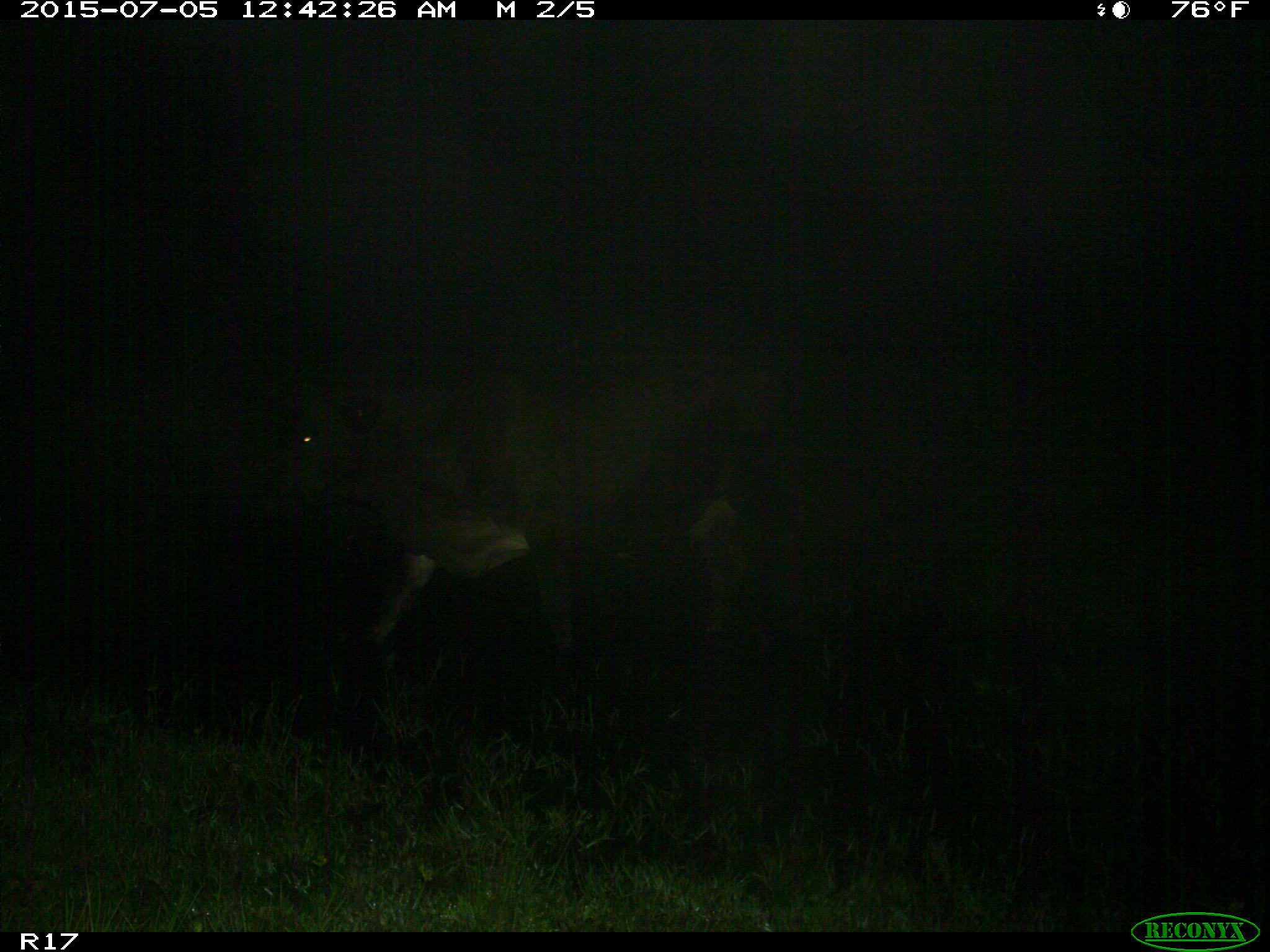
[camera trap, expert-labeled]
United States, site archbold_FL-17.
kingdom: Animalia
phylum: Chordata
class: Mammalia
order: Artiodactyla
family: Bovidae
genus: Bos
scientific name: Bos taurus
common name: domestic cow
Bos taurus (domestic cow).